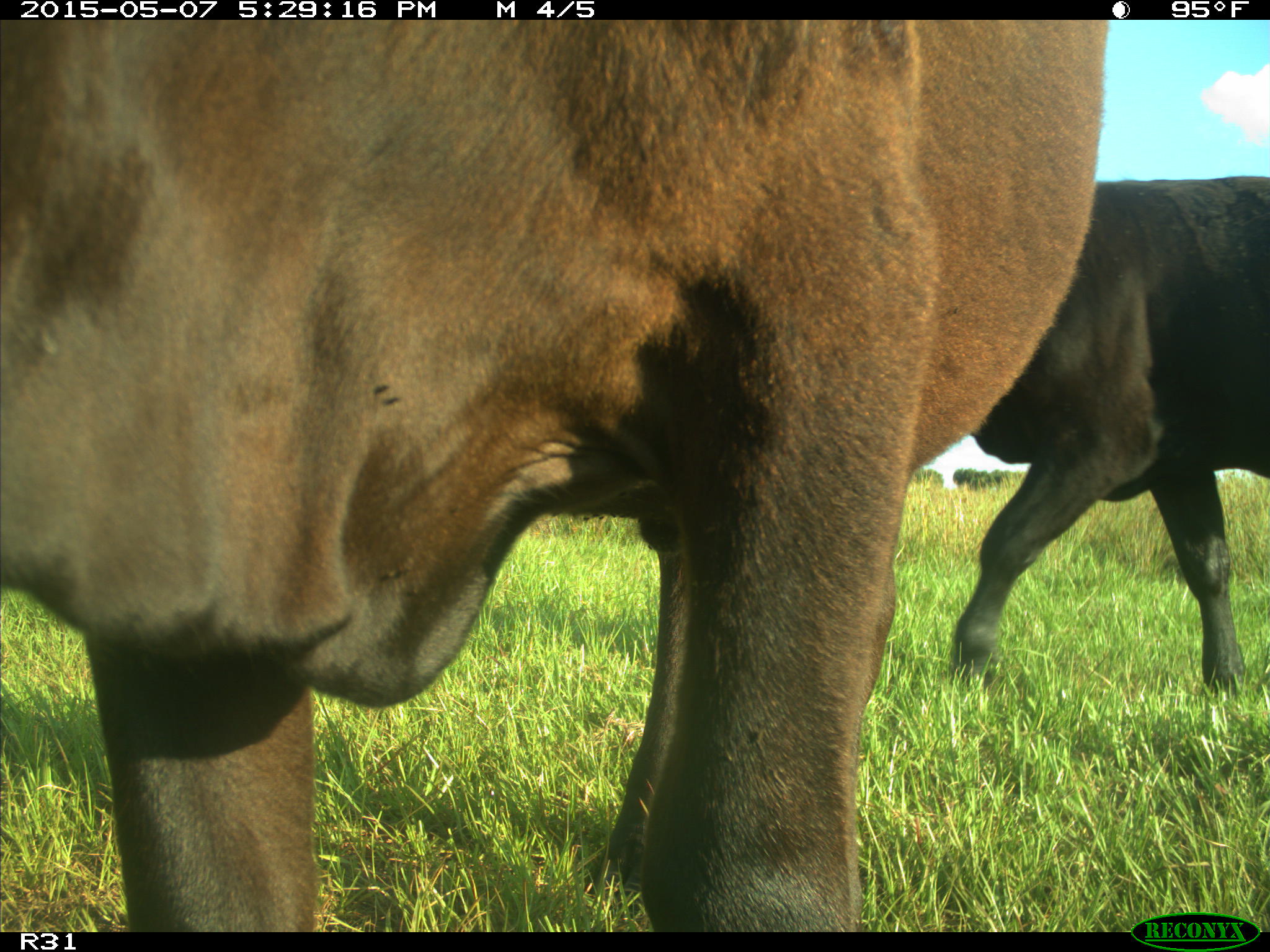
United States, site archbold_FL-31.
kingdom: Animalia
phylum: Chordata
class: Mammalia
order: Artiodactyla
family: Bovidae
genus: Bos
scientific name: Bos taurus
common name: domestic cow